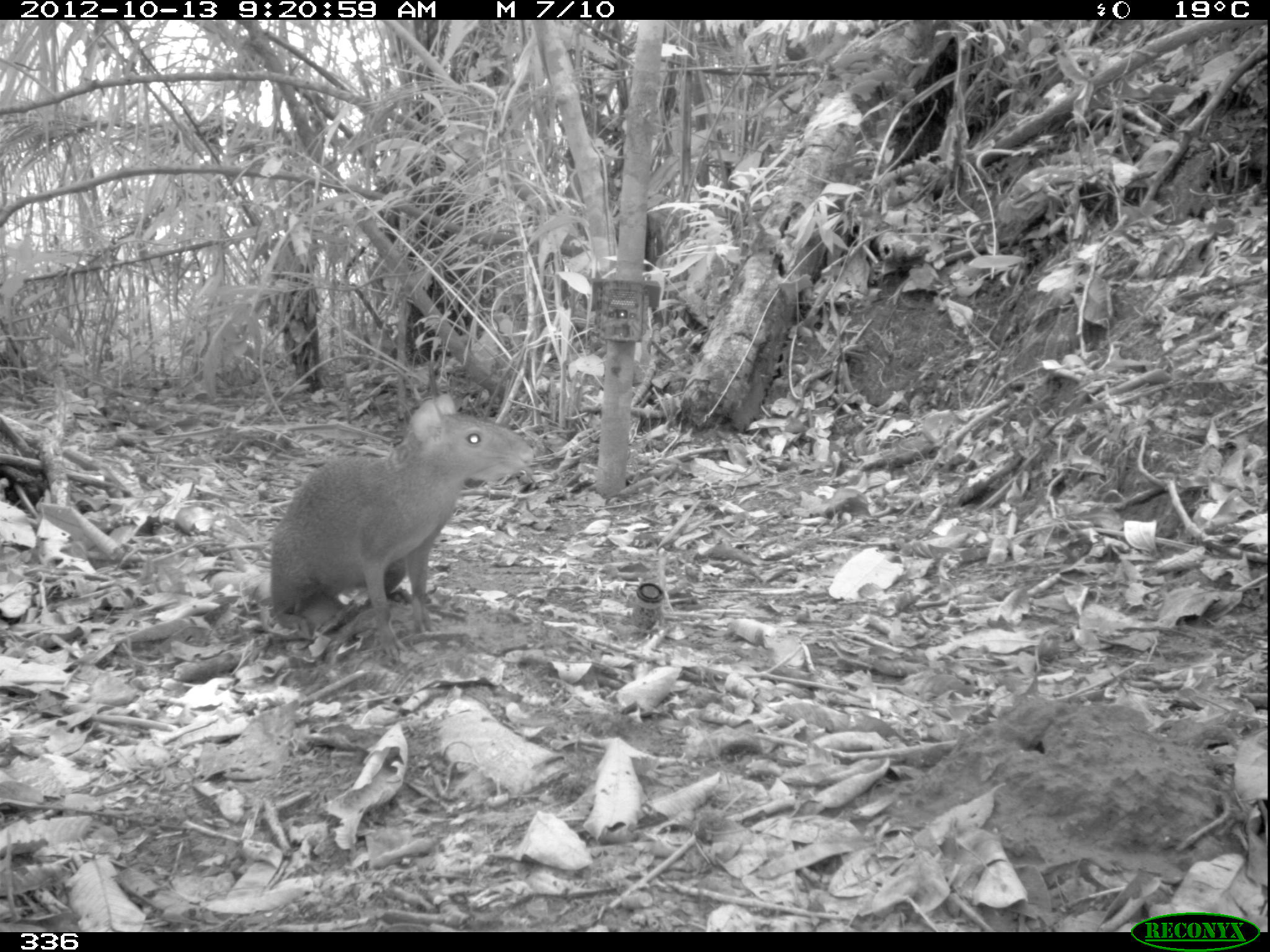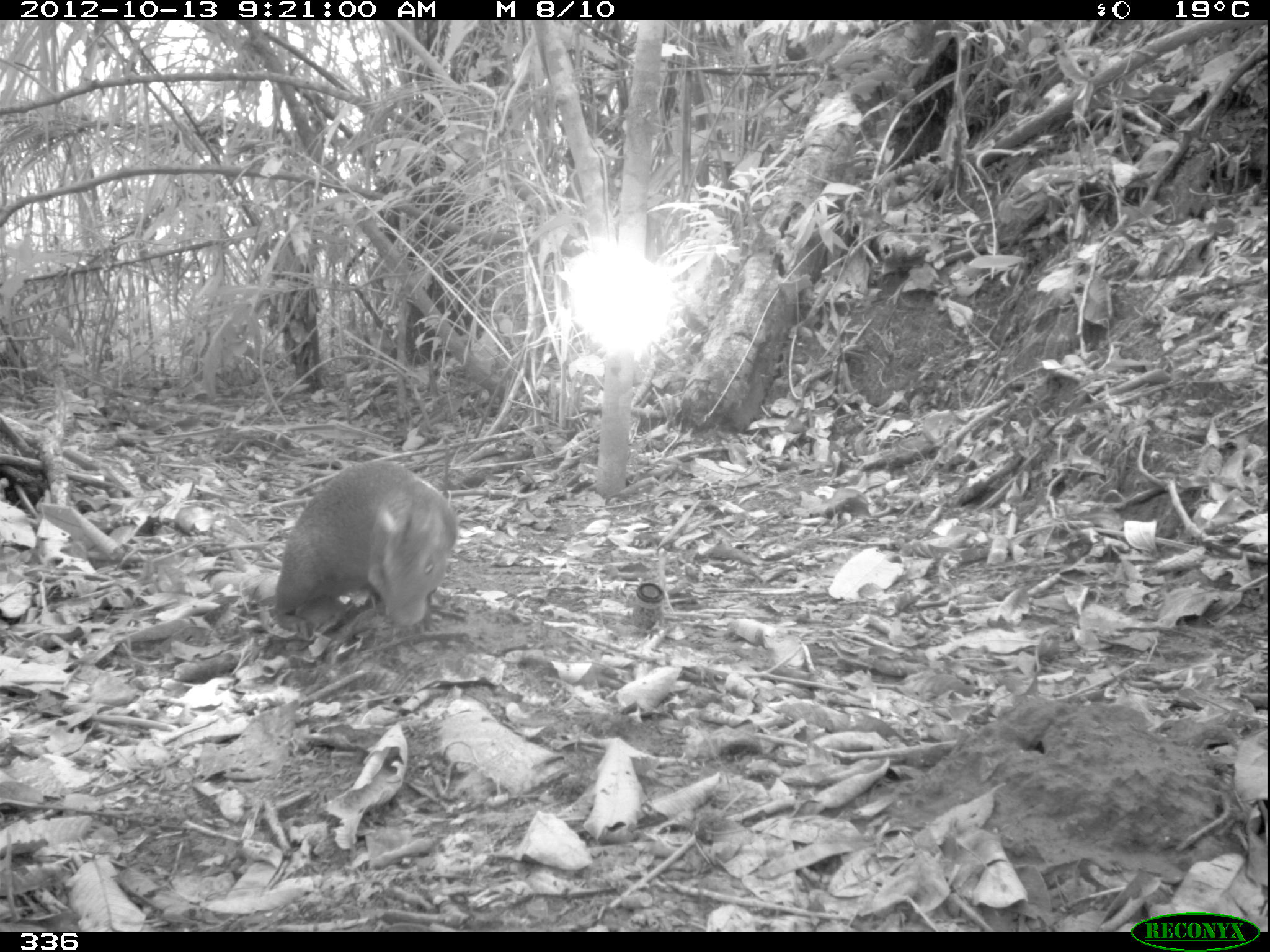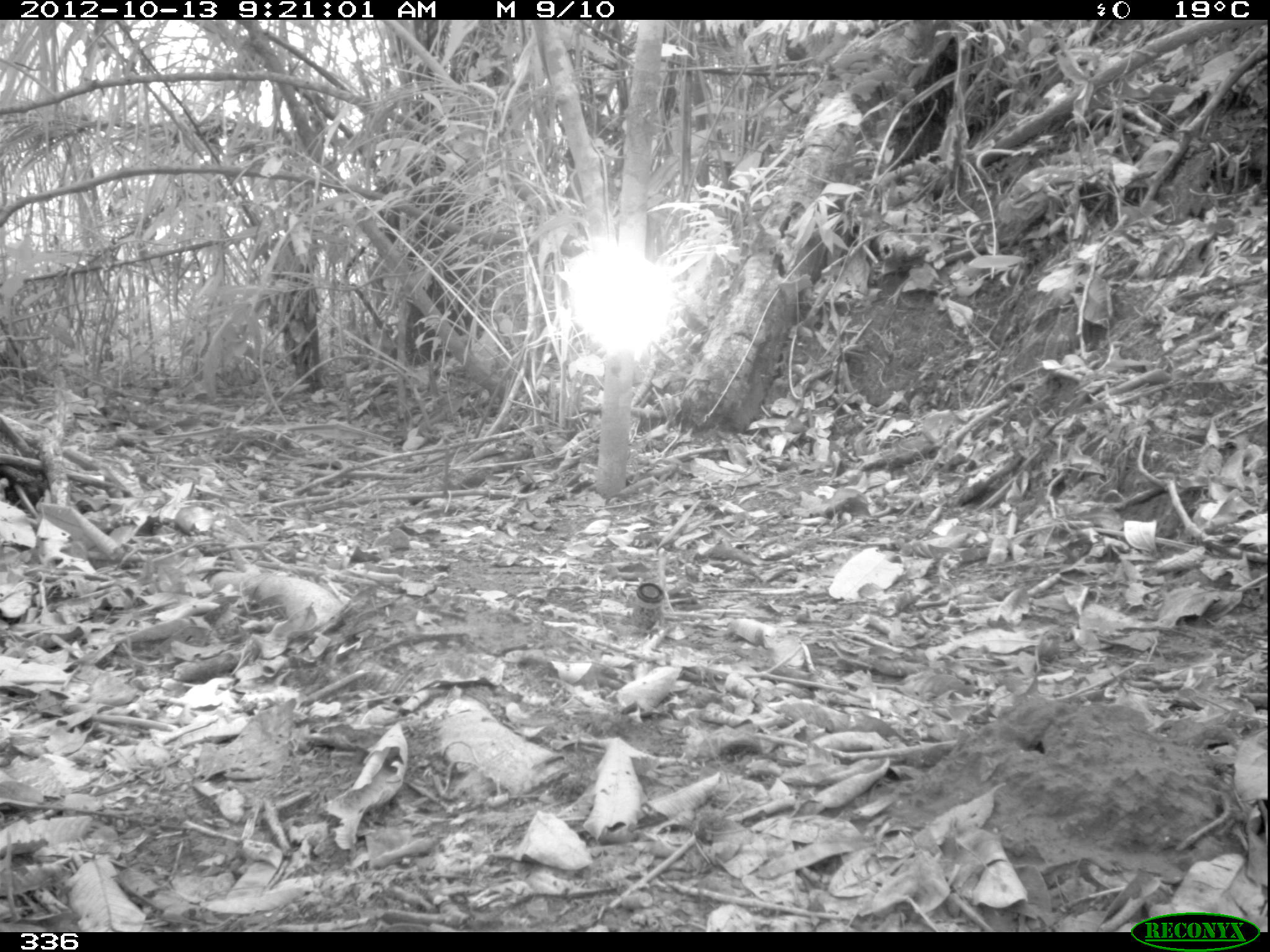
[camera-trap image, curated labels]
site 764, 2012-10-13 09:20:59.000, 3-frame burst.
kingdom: Animalia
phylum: Chordata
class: Mammalia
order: Rodentia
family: Dasyproctidae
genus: Dasyprocta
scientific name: Dasyprocta punctata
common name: central american agouti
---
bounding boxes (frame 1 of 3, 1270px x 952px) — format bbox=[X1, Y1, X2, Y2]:
dasyprocta punctata: bbox=[271, 392, 535, 667]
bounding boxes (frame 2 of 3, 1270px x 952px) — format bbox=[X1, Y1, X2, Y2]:
dasyprocta punctata: bbox=[271, 460, 461, 647]